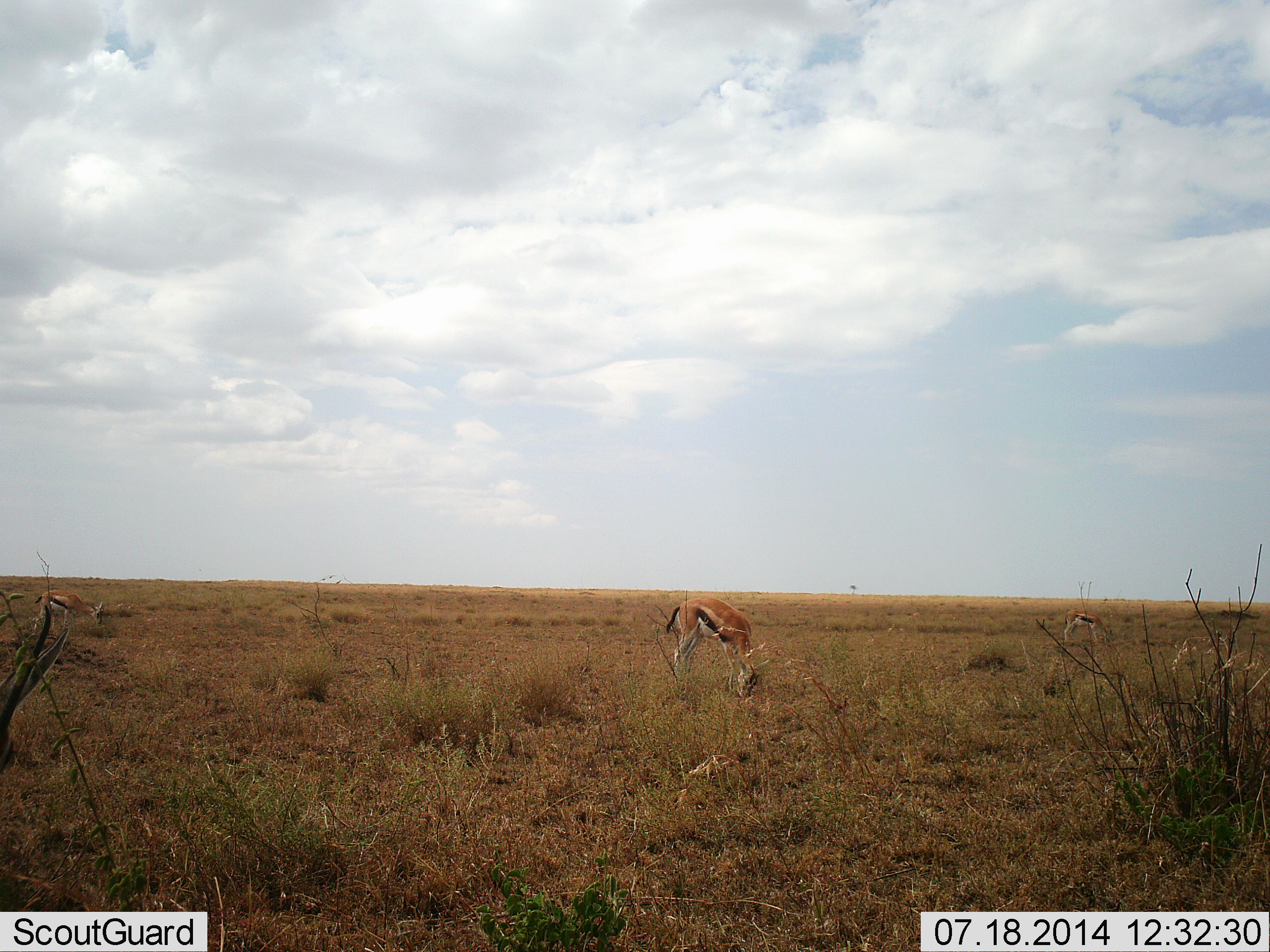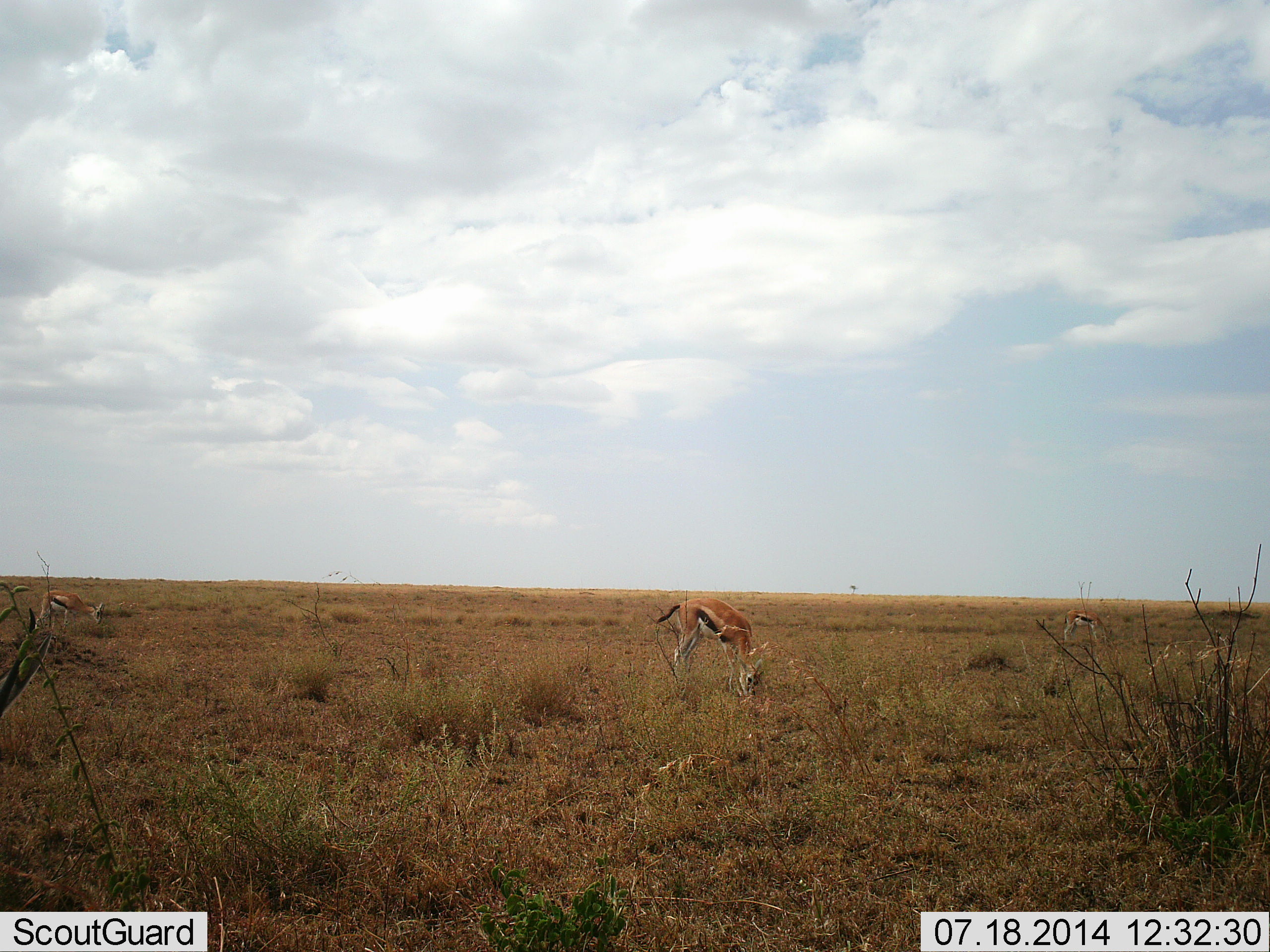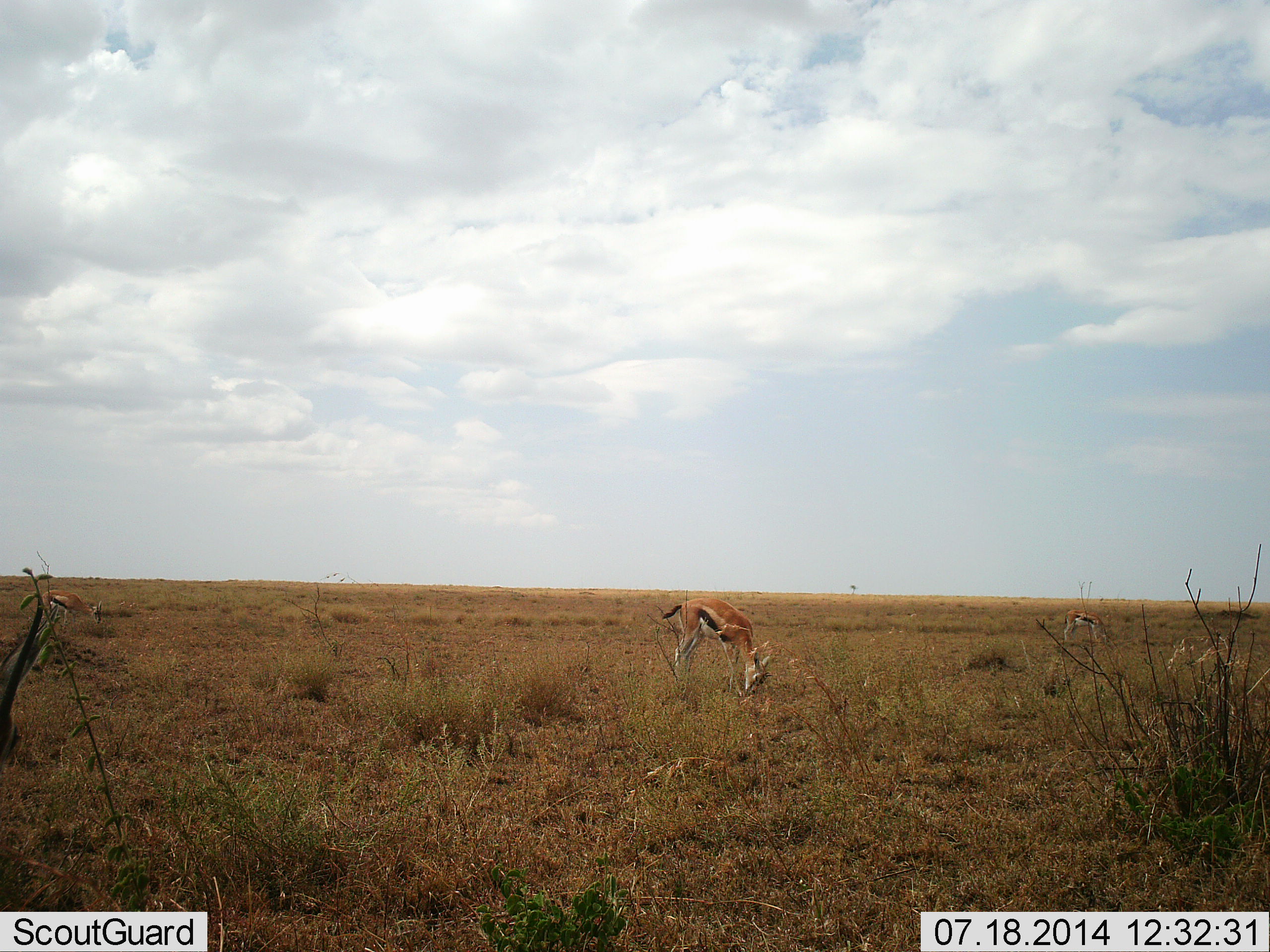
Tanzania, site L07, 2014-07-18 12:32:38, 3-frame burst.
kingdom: Animalia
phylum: Chordata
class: Mammalia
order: Artiodactyla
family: Bovidae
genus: Eudorcas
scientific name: Eudorcas thomsonii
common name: thomson's gazelle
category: gazellethomsons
Gazellethomsons (thomson's gazelle) (Eudorcas thomsonii), count 3. Behavior (volunteer vote fractions): standing 30%, resting 0%, moving 0%, interacting 0%. Young present (vote fraction): 0%. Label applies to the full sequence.